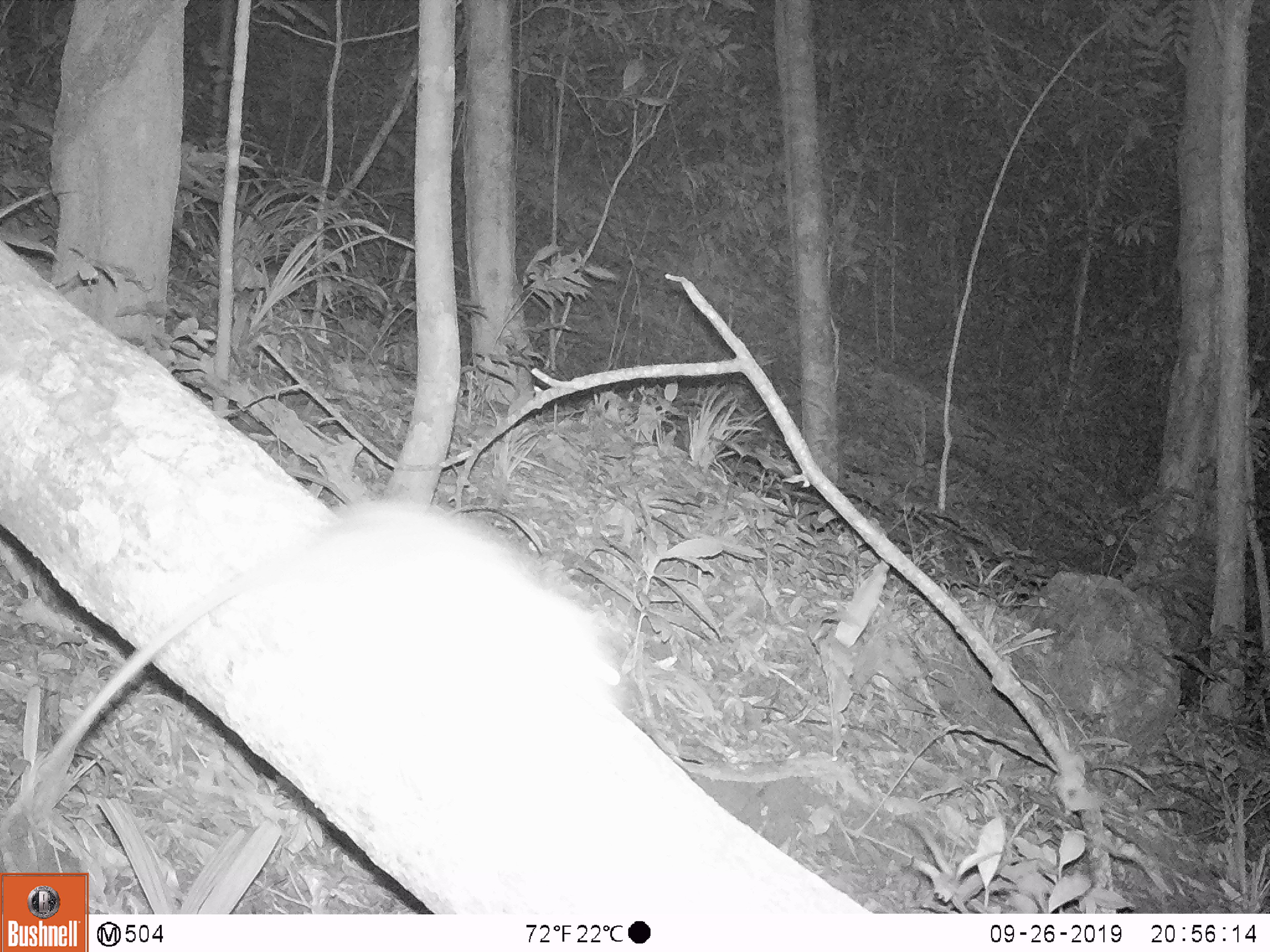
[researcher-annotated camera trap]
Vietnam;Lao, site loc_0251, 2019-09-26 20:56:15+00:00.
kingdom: Animalia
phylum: Chordata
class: Mammalia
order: Rodentia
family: Muridae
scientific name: Muridae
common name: old-world mice and rats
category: unidentified murid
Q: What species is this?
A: Unidentified murid (old-world mice and rats) (Muridae).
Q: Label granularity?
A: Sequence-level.